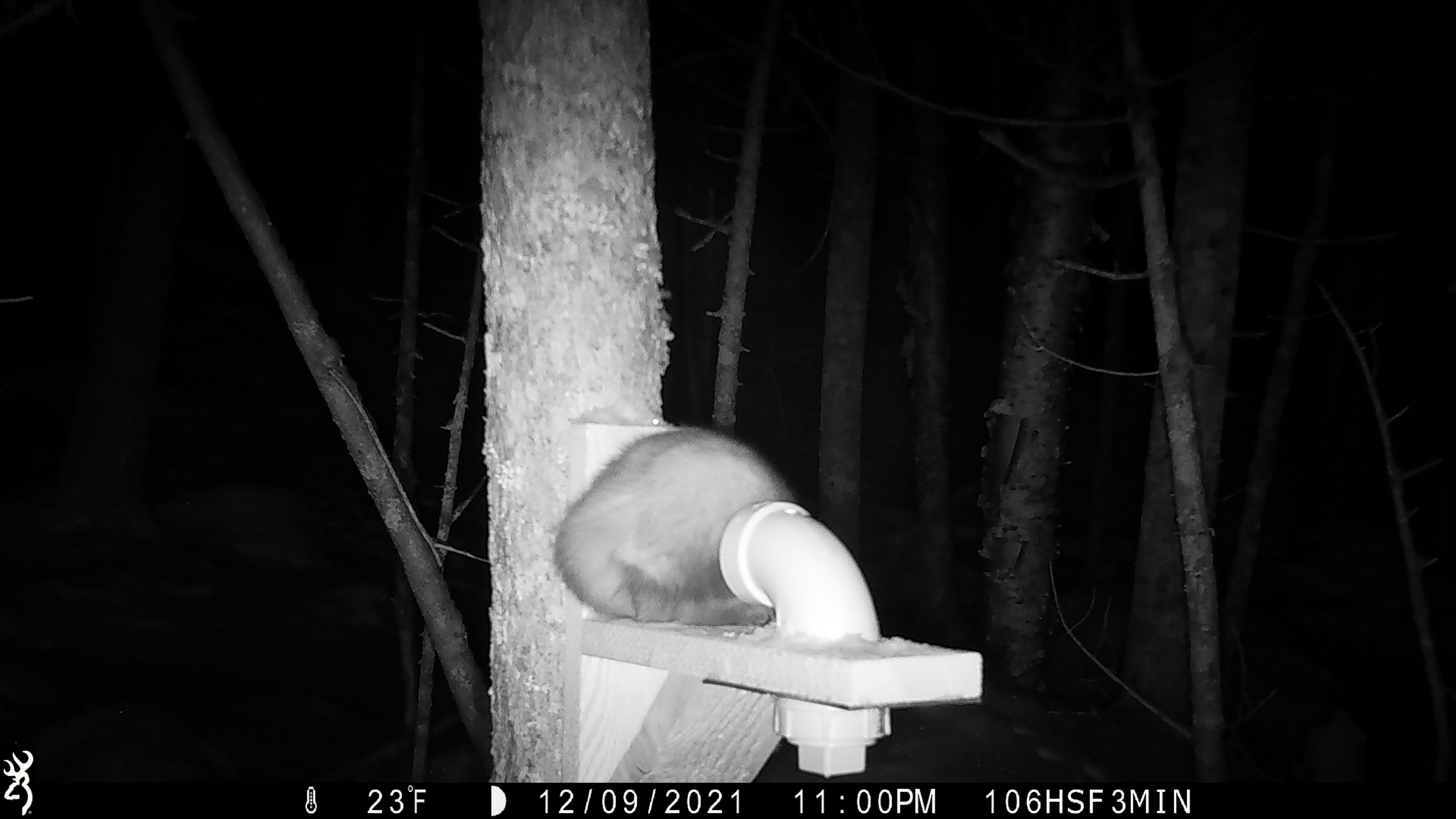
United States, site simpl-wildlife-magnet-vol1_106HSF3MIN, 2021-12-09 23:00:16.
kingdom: Animalia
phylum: Chordata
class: Mammalia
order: Carnivora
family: Mustelidae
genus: Martes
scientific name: Martes americana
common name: american marten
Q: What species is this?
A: American marten (Martes americana).